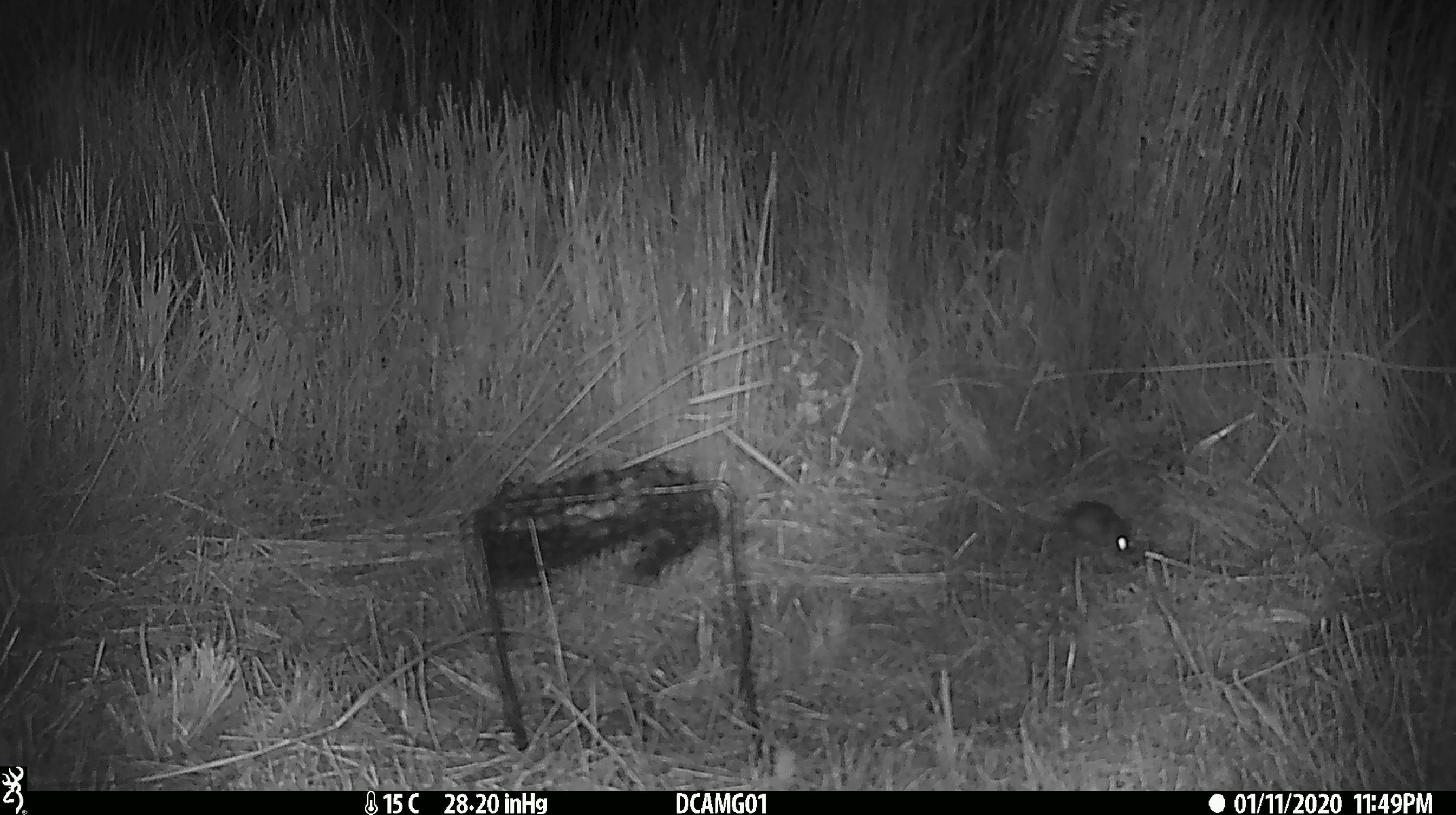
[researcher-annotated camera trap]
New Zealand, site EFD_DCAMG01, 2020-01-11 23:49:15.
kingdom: Animalia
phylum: Chordata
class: Mammalia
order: Rodentia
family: Muridae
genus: Mus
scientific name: Mus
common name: mouse